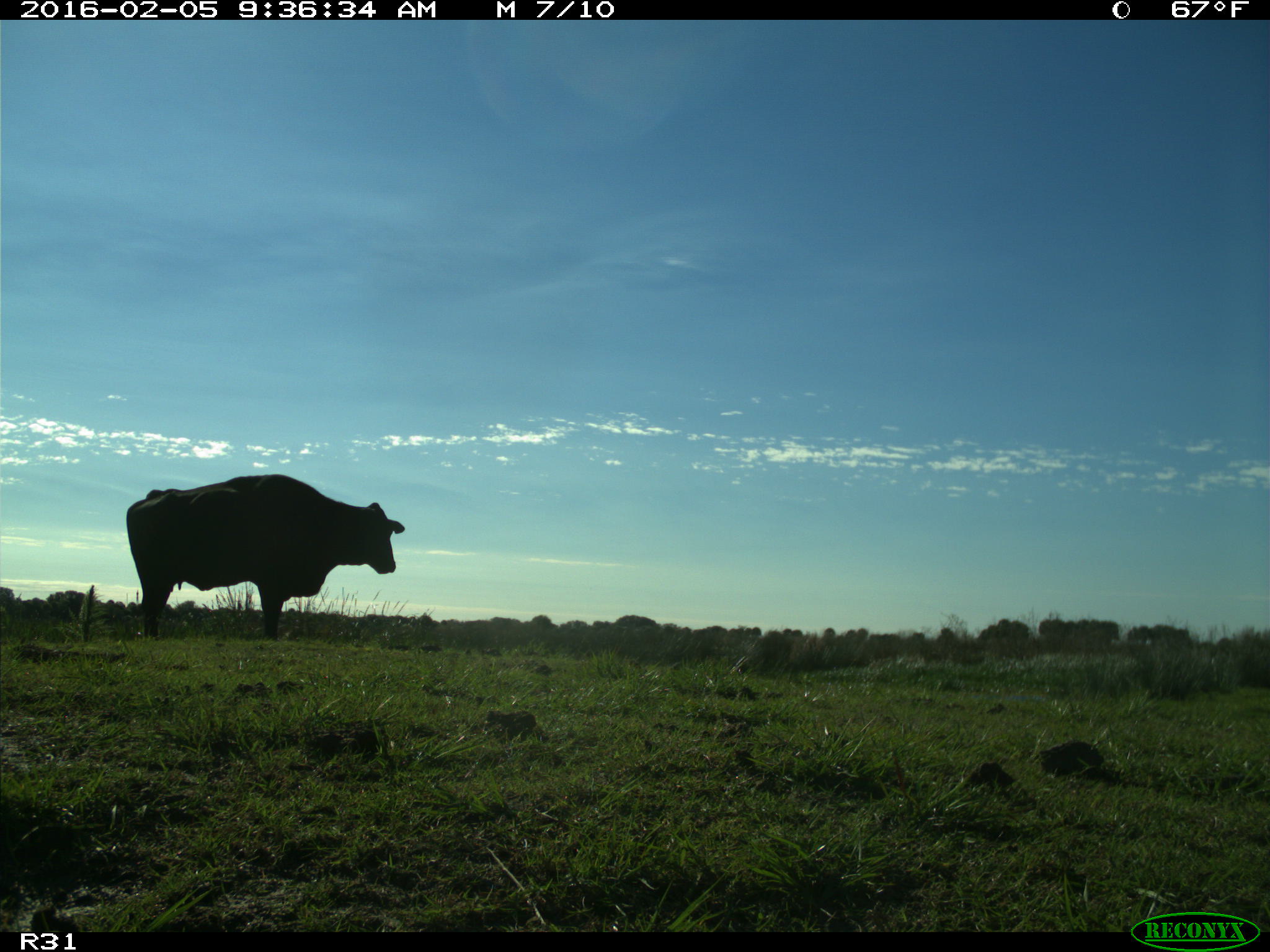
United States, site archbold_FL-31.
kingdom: Animalia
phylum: Chordata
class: Mammalia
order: Artiodactyla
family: Bovidae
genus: Bos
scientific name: Bos taurus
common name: domestic cow